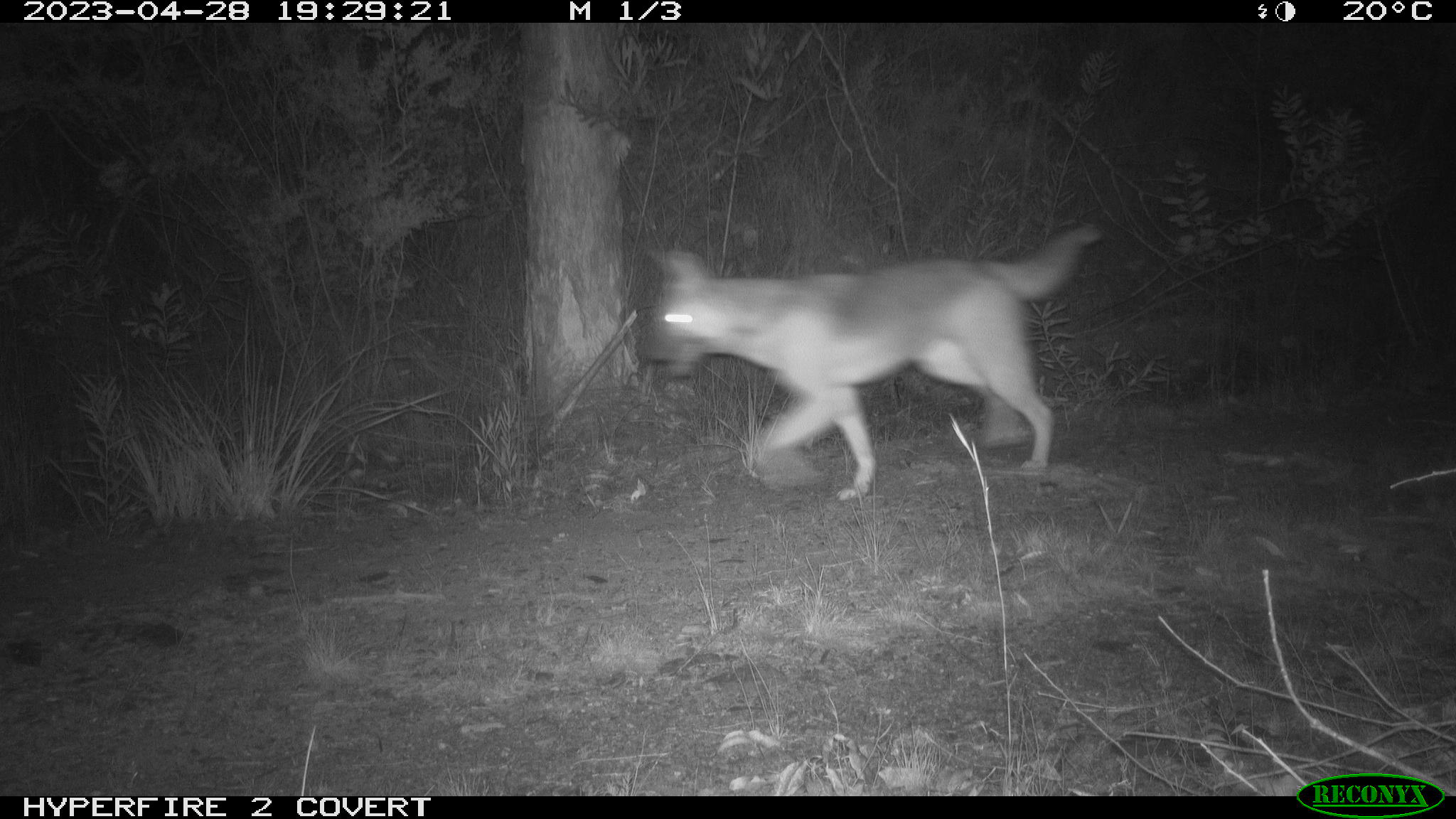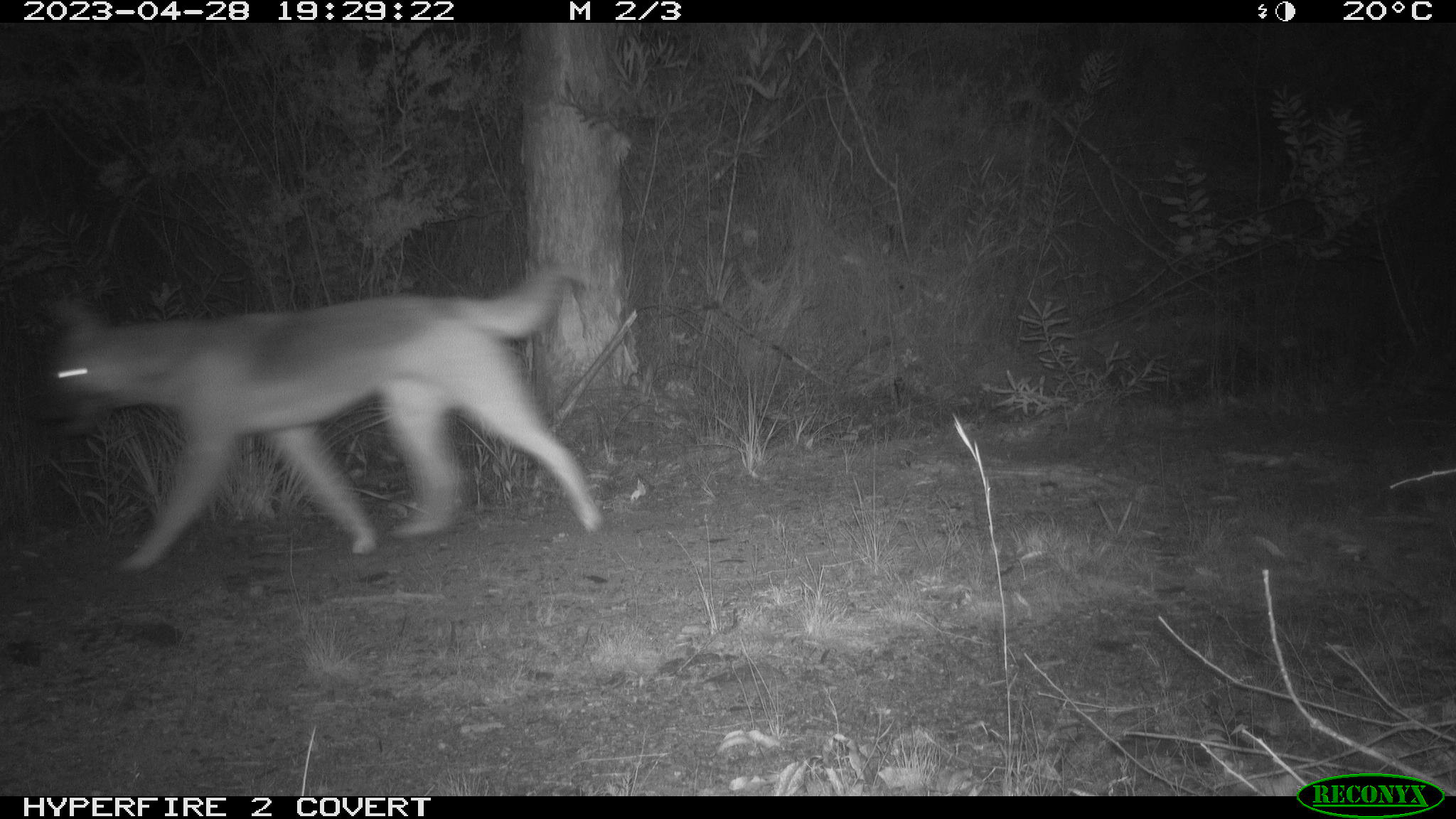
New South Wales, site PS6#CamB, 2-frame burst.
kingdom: Animalia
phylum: Chordata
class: Mammalia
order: Carnivora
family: Canidae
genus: Canis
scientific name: Canis familiaris dingo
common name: dingo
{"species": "dingo (Canis familiaris dingo)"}